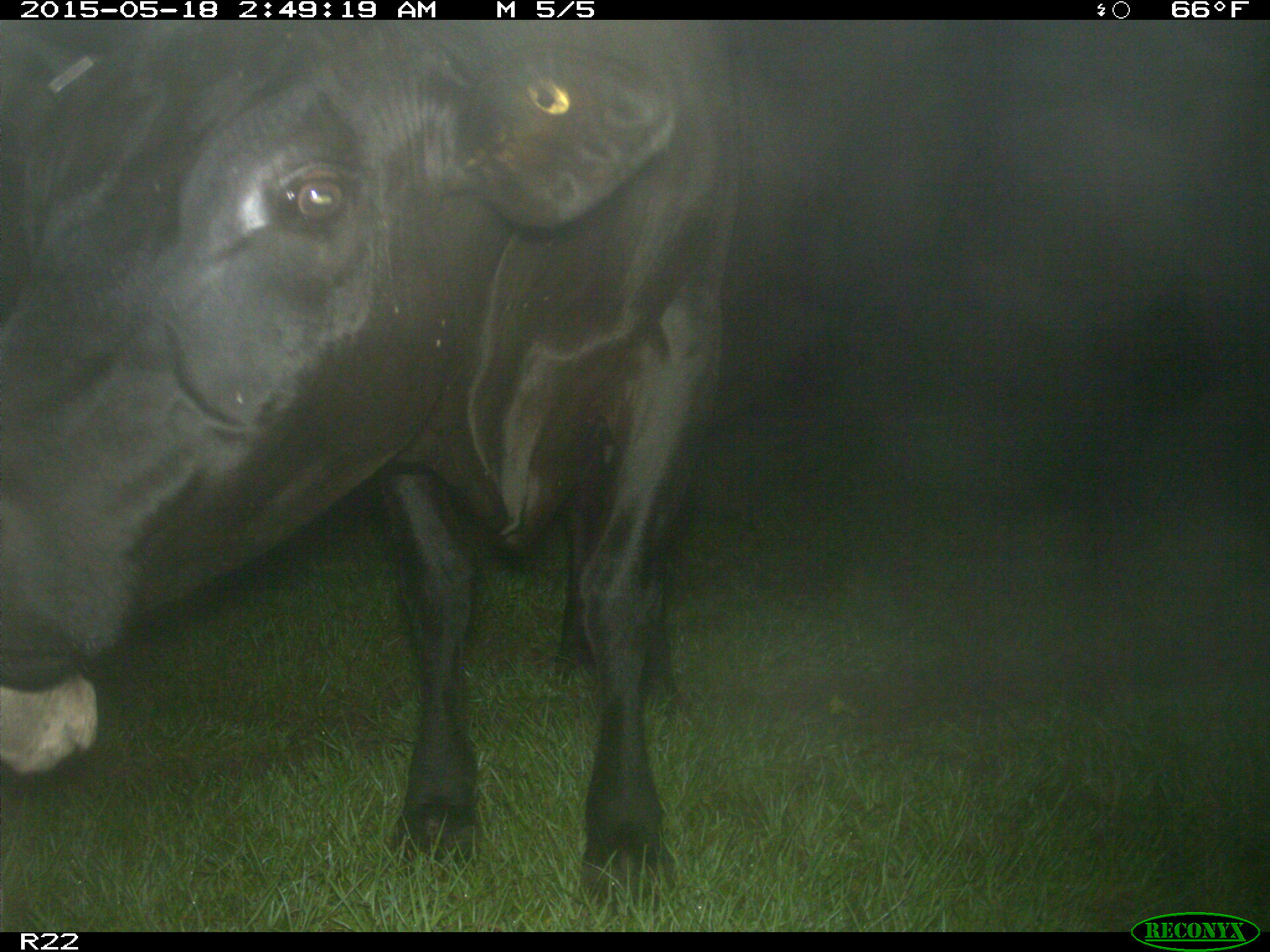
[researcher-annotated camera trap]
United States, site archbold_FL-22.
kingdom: Animalia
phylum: Chordata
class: Mammalia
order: Artiodactyla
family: Bovidae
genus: Bos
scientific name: Bos taurus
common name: domestic cow